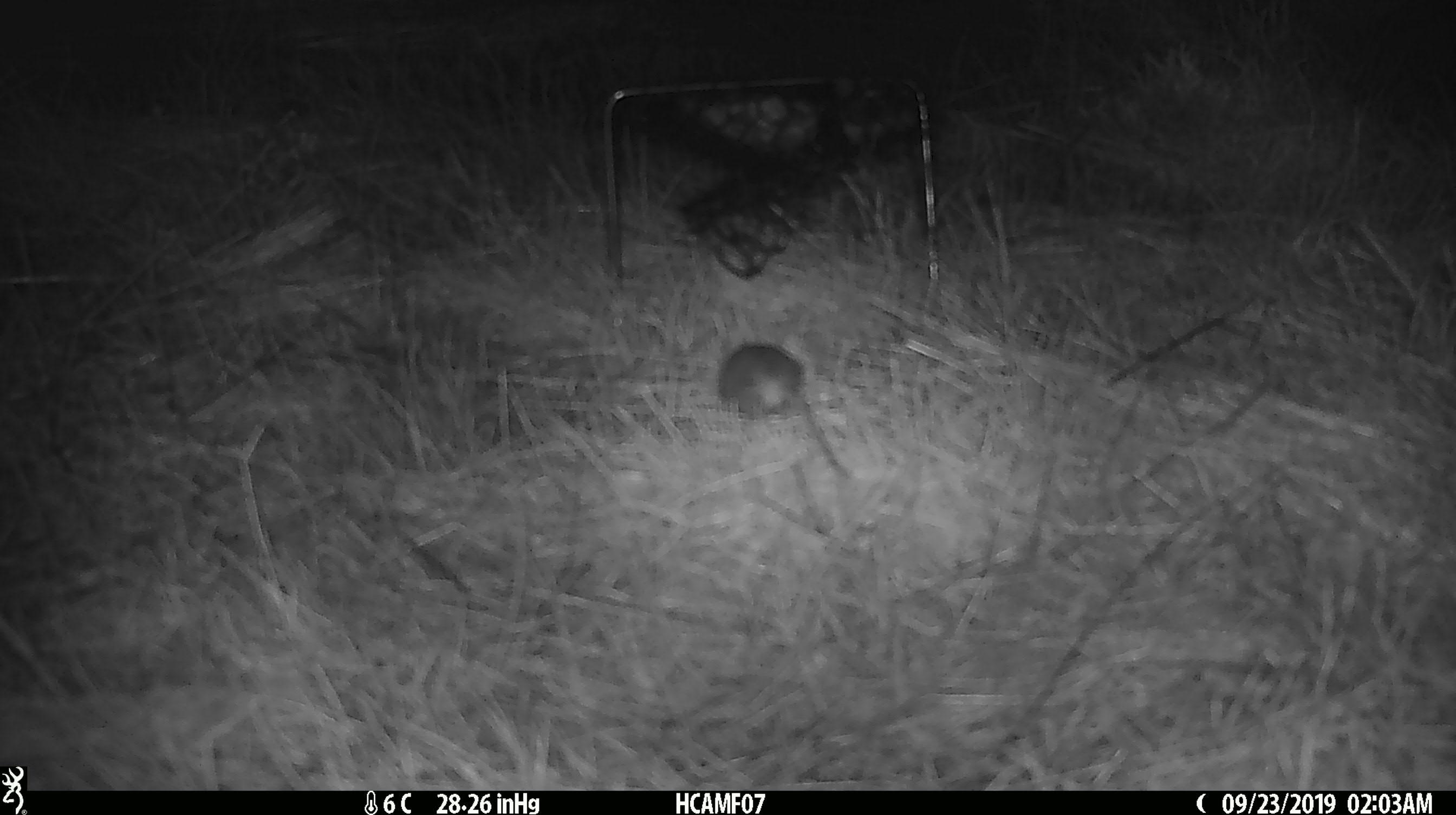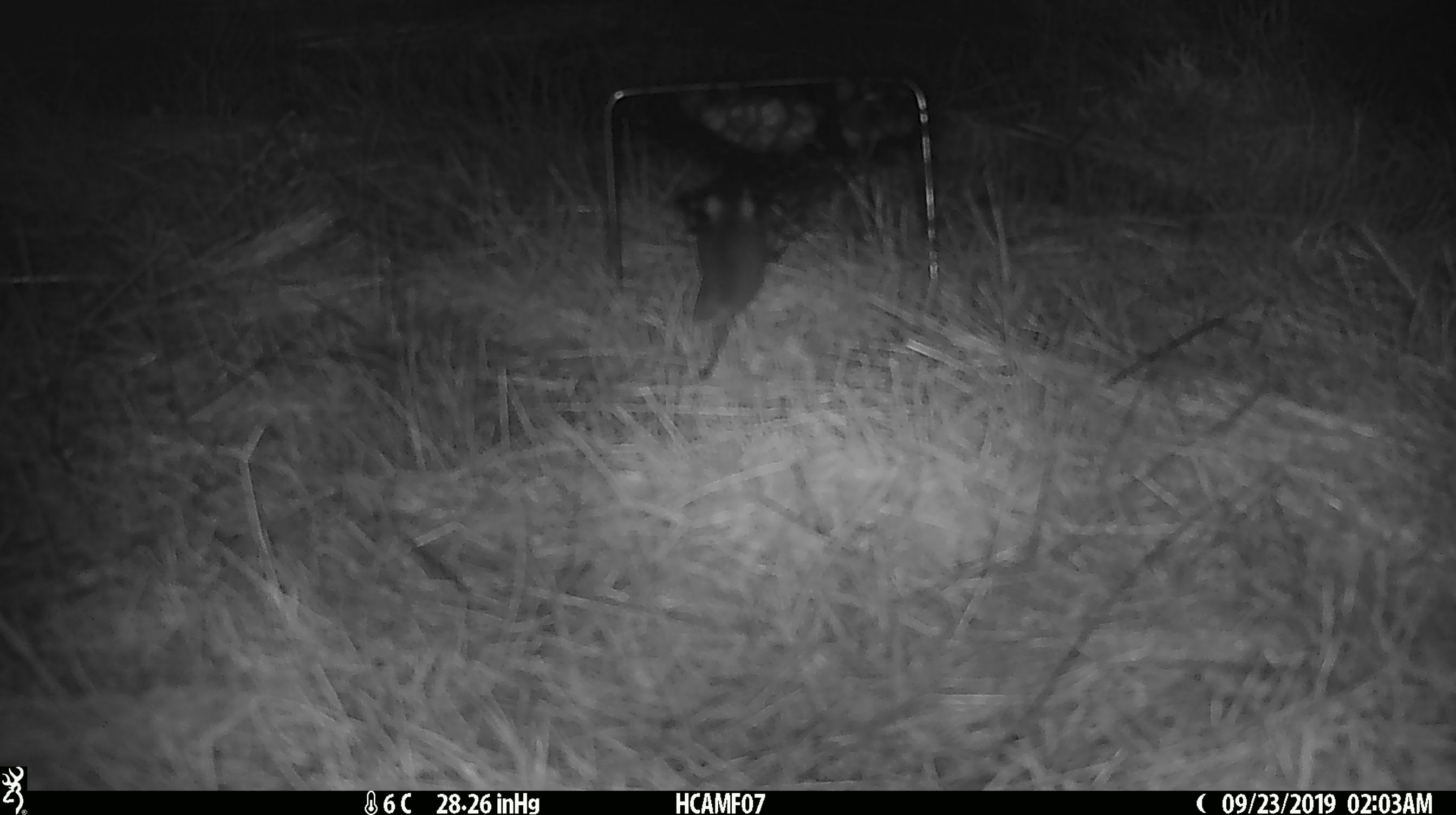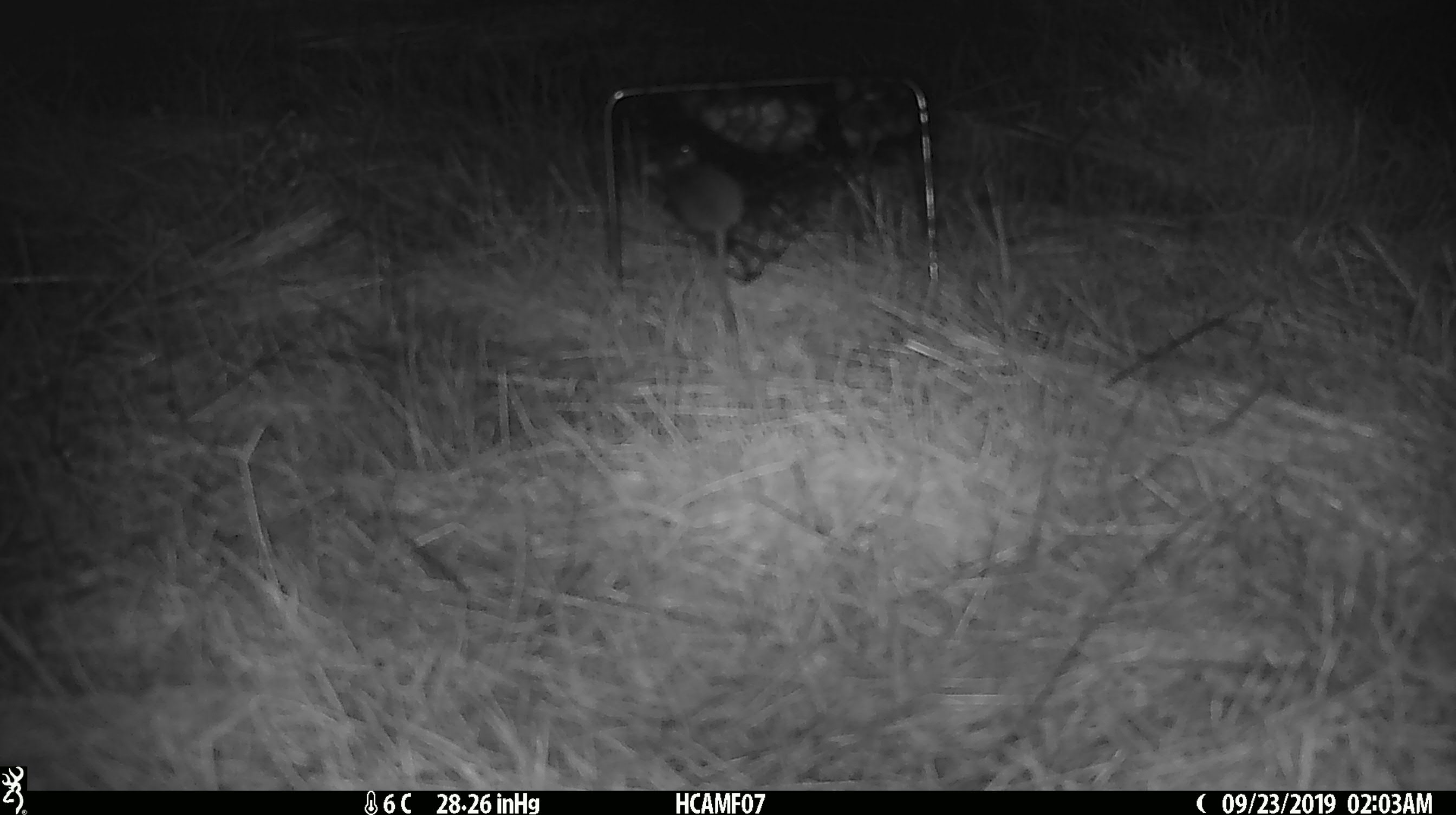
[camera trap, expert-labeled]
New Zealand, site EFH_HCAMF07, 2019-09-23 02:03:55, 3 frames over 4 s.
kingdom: Animalia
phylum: Chordata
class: Mammalia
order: Rodentia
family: Muridae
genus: Mus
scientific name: Mus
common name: mouse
Mouse (Mus).